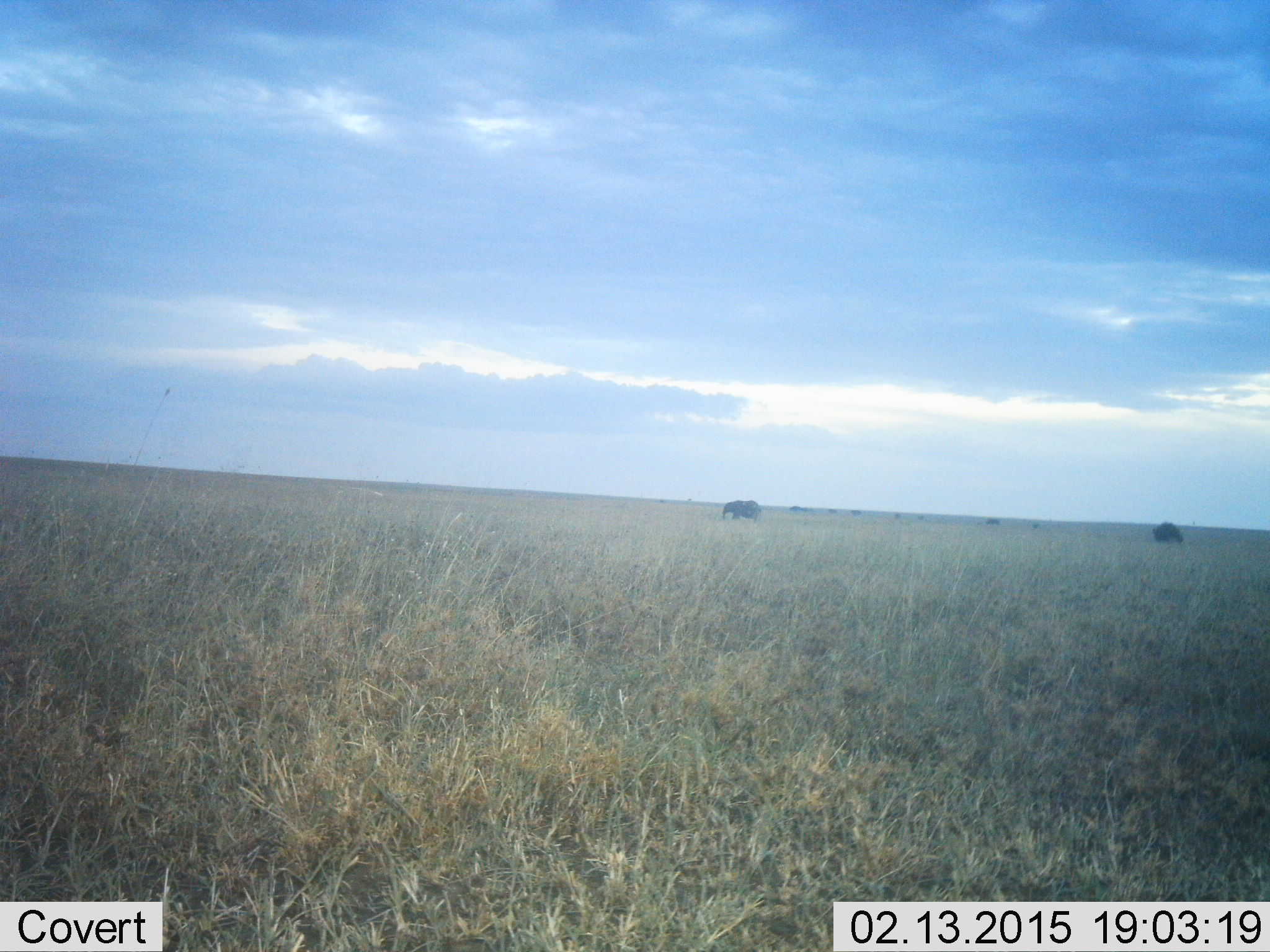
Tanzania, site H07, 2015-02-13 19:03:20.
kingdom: Animalia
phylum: Chordata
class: Mammalia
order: Proboscidea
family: Elephantidae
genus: Loxodonta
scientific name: Loxodonta africana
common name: african bush elephant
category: elephant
Elephant (african bush elephant) (Loxodonta africana), count 2. Behavior (volunteer vote fractions): standing 70%, resting 0%, moving 30%, interacting 0%. Young present (vote fraction): 0%. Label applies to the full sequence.